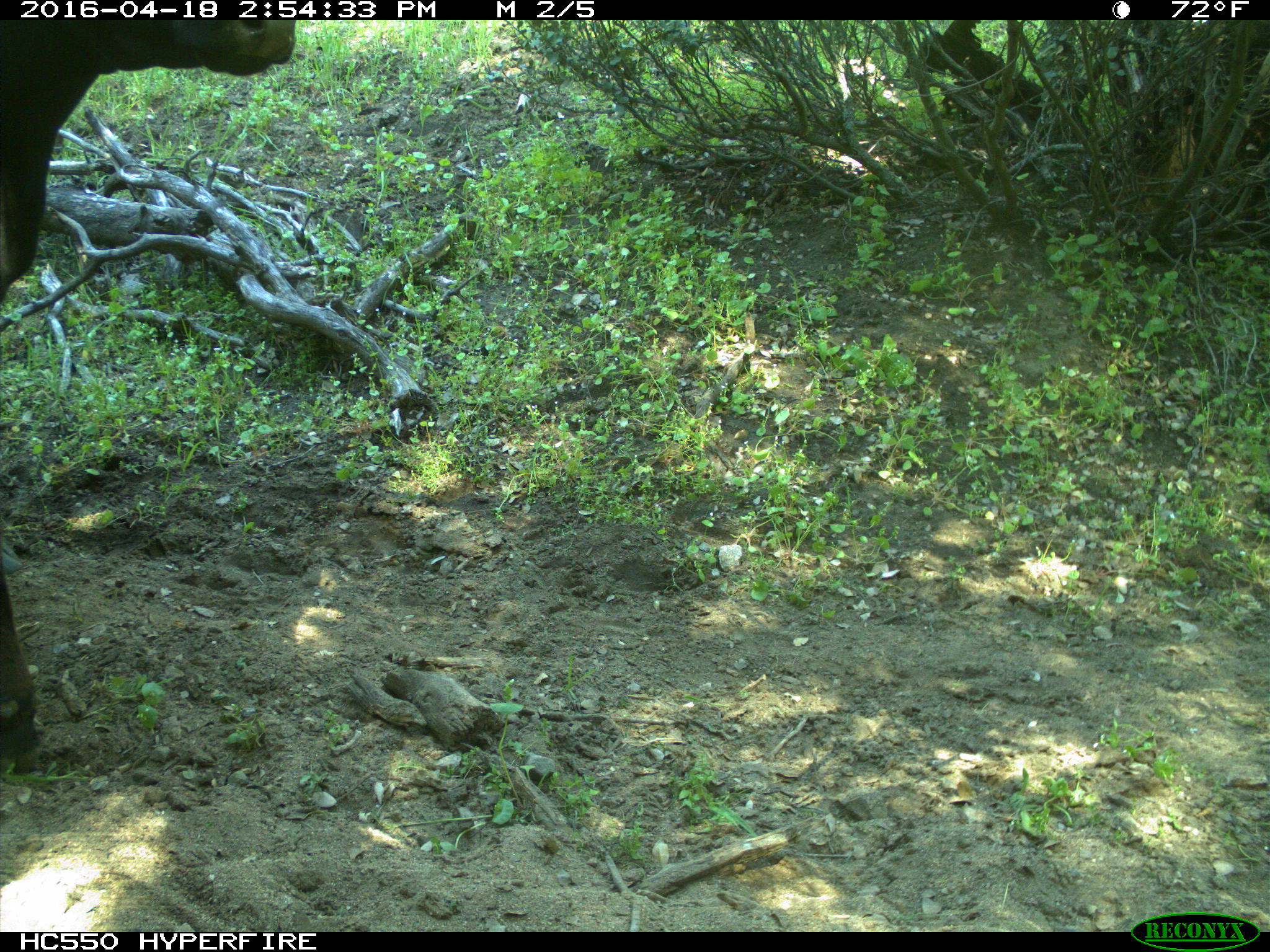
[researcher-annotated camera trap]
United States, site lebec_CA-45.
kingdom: Animalia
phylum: Chordata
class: Mammalia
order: Artiodactyla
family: Bovidae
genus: Bos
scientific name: Bos taurus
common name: domestic cow